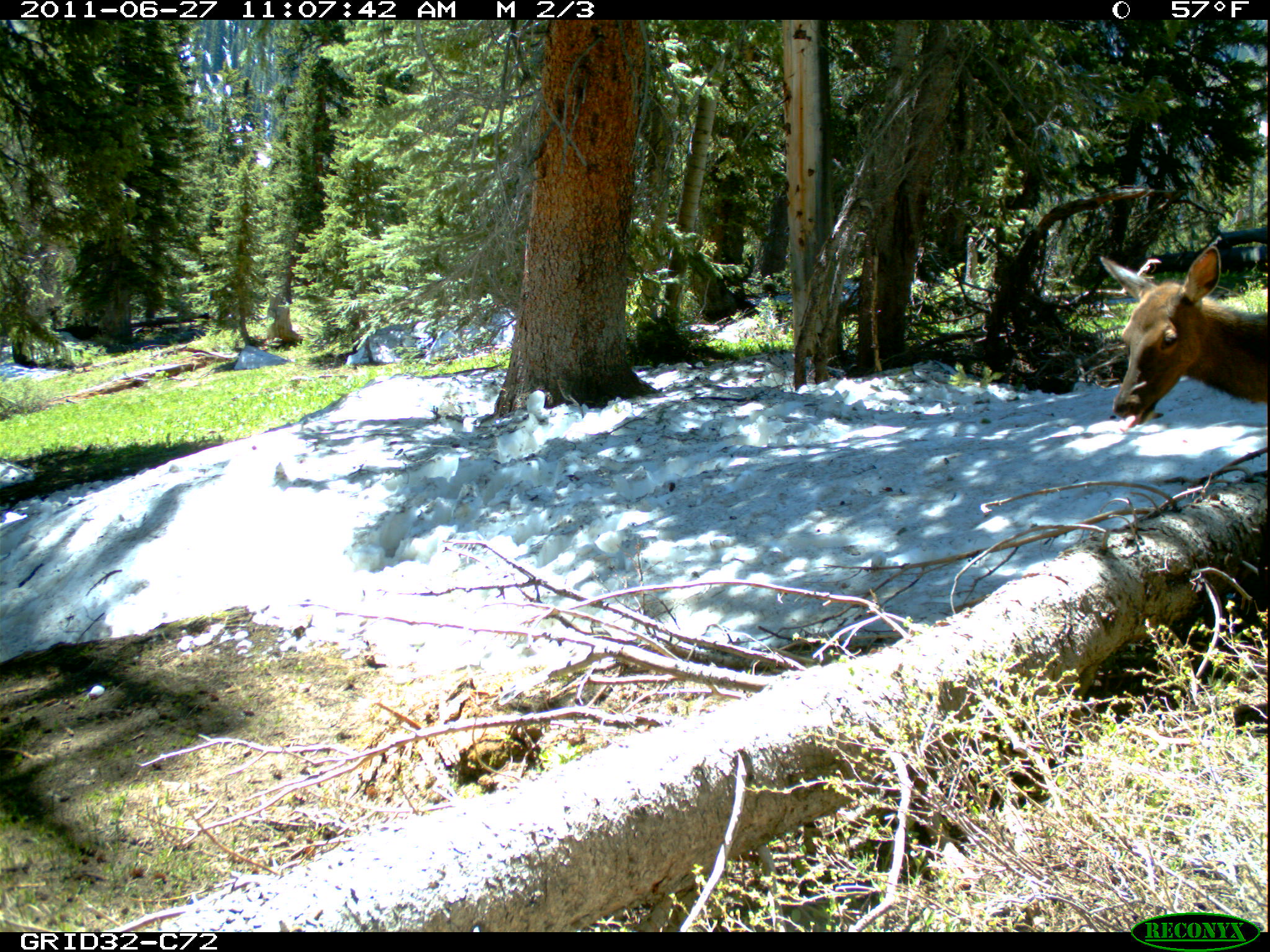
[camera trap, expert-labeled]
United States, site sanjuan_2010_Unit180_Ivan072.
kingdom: Animalia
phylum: Chordata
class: Mammalia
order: Artiodactyla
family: Cervidae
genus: Cervus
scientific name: Cervus elaphus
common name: red deer